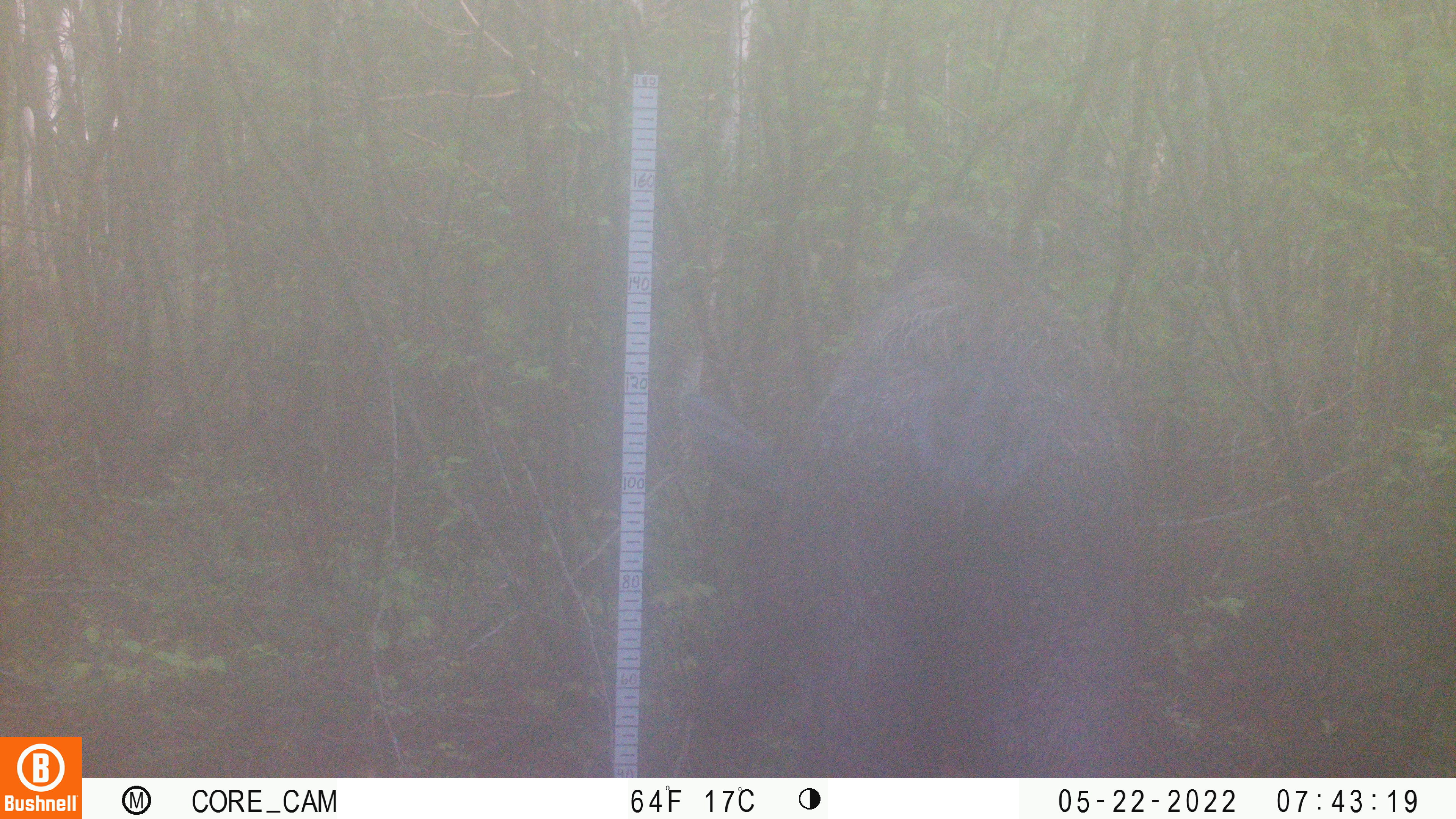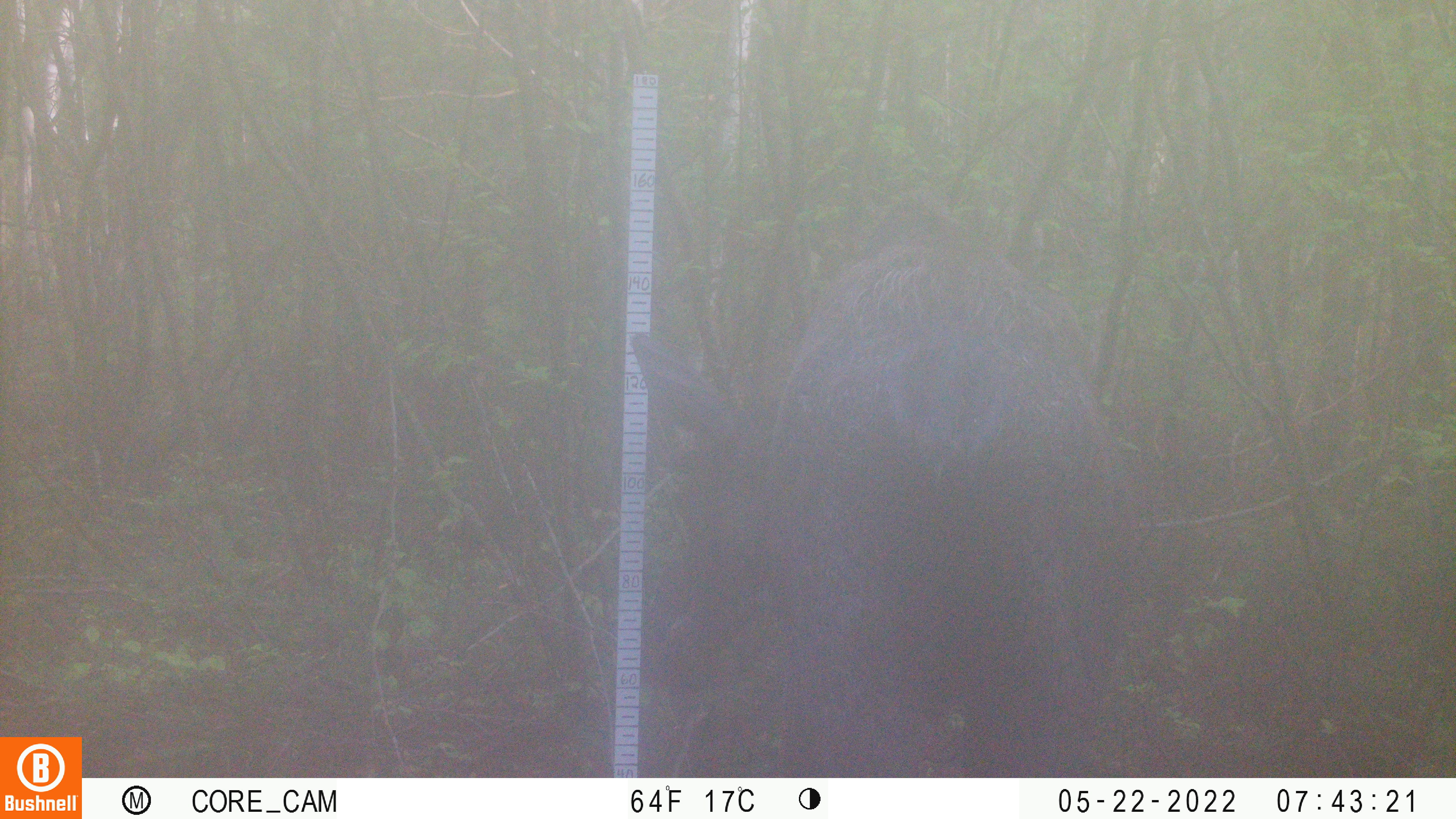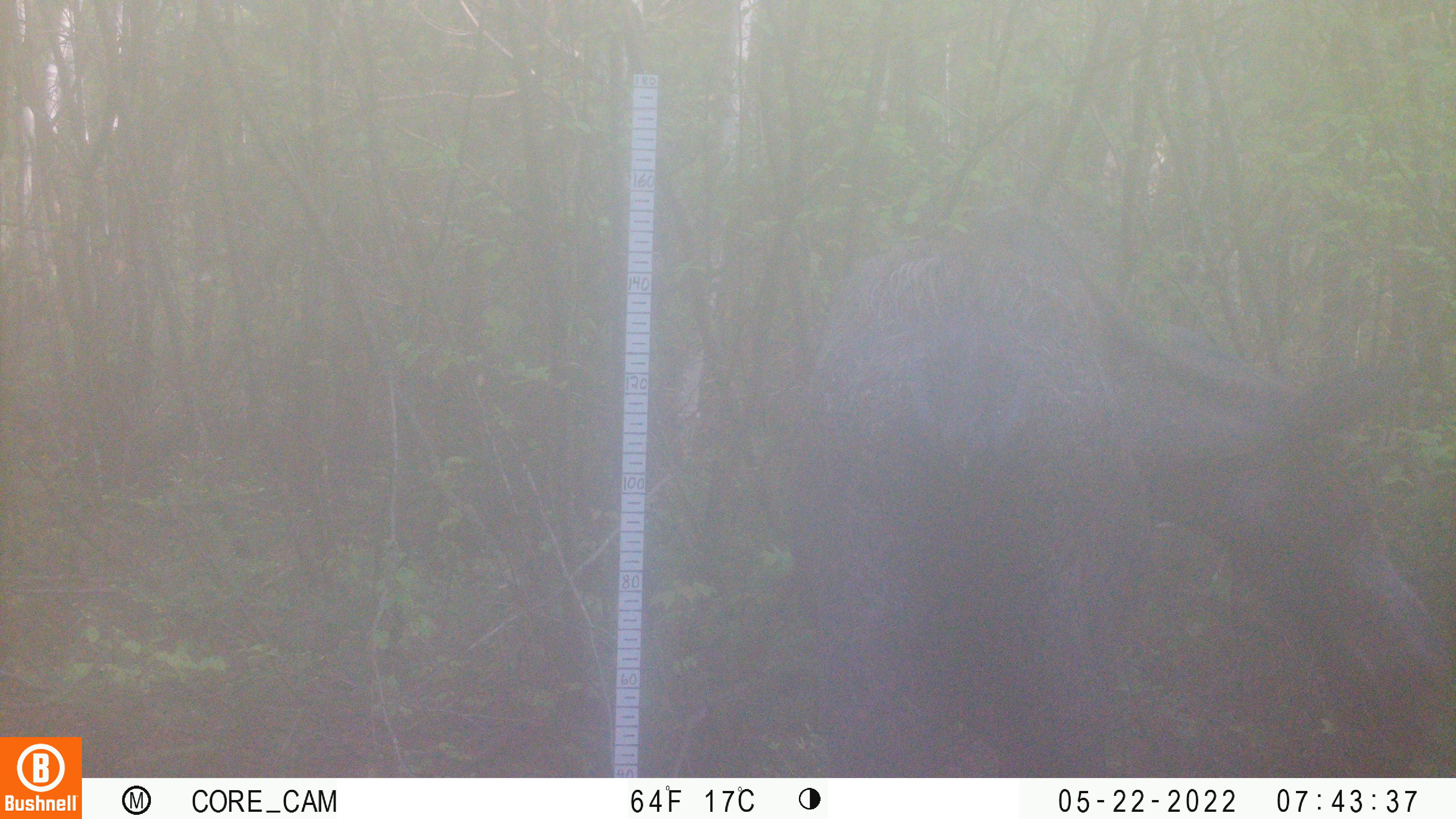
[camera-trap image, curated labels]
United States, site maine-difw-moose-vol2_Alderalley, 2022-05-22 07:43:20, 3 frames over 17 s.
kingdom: Animalia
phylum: Chordata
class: Mammalia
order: Artiodactyla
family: Cervidae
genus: Alces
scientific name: Alces alces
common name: moose